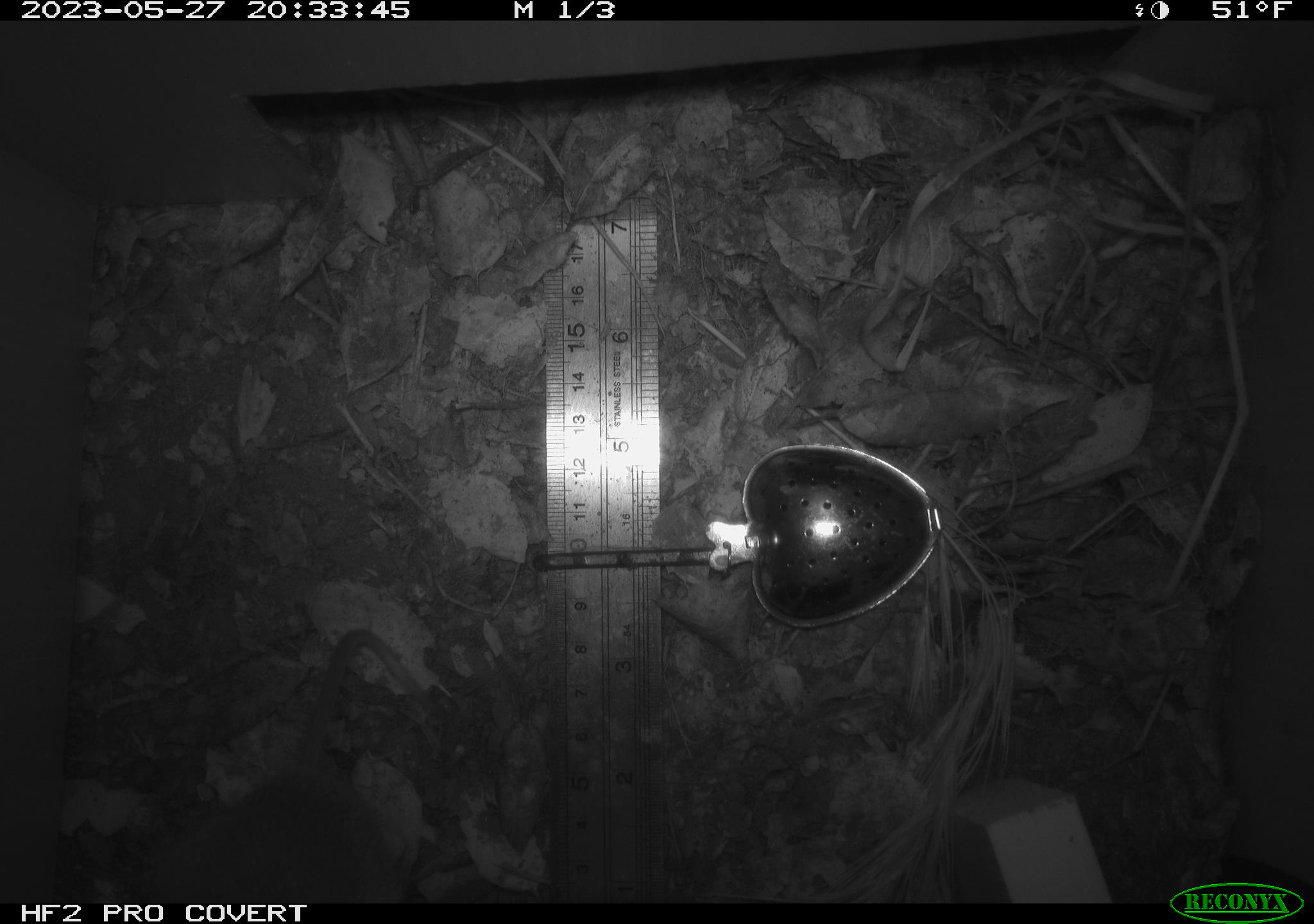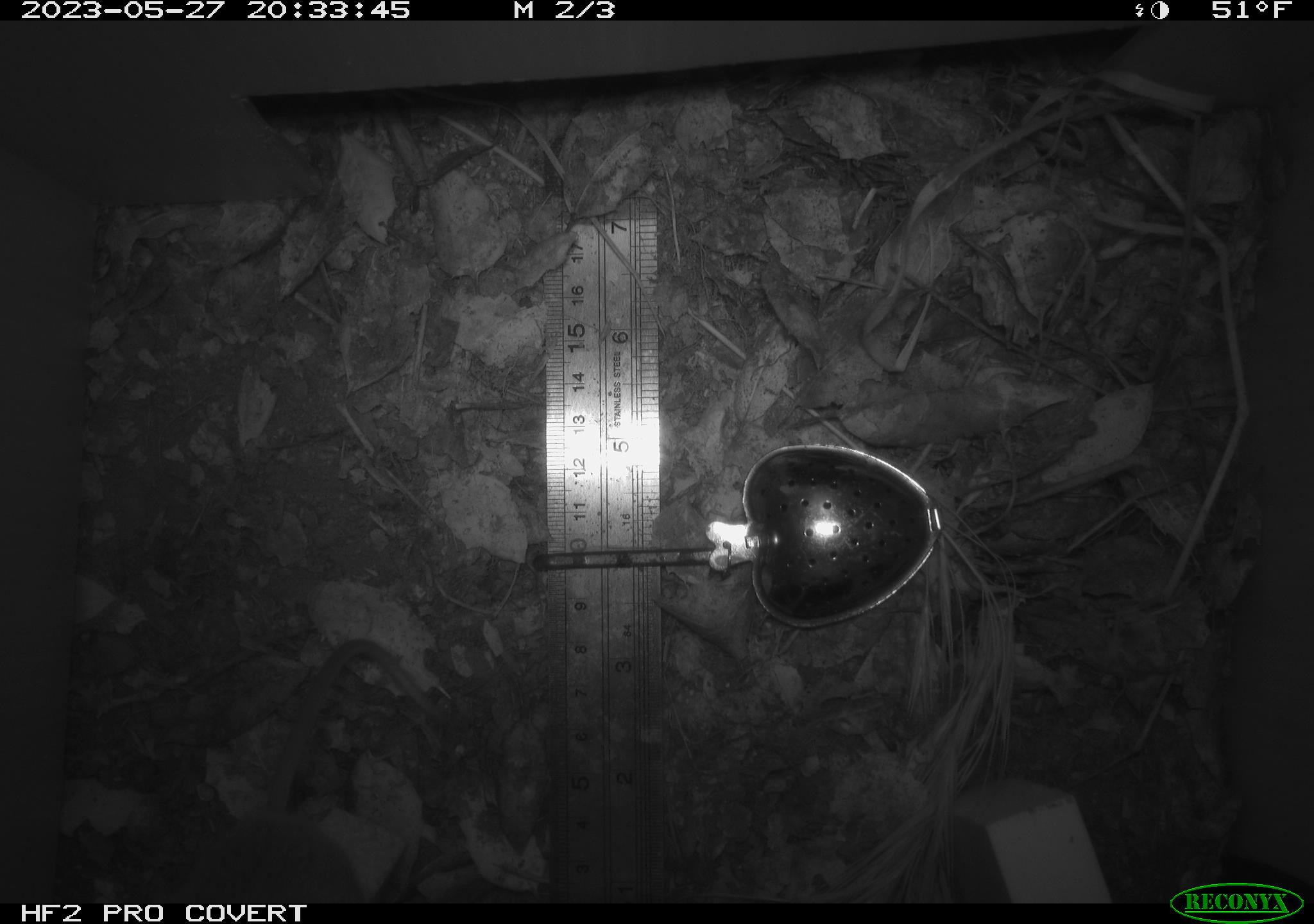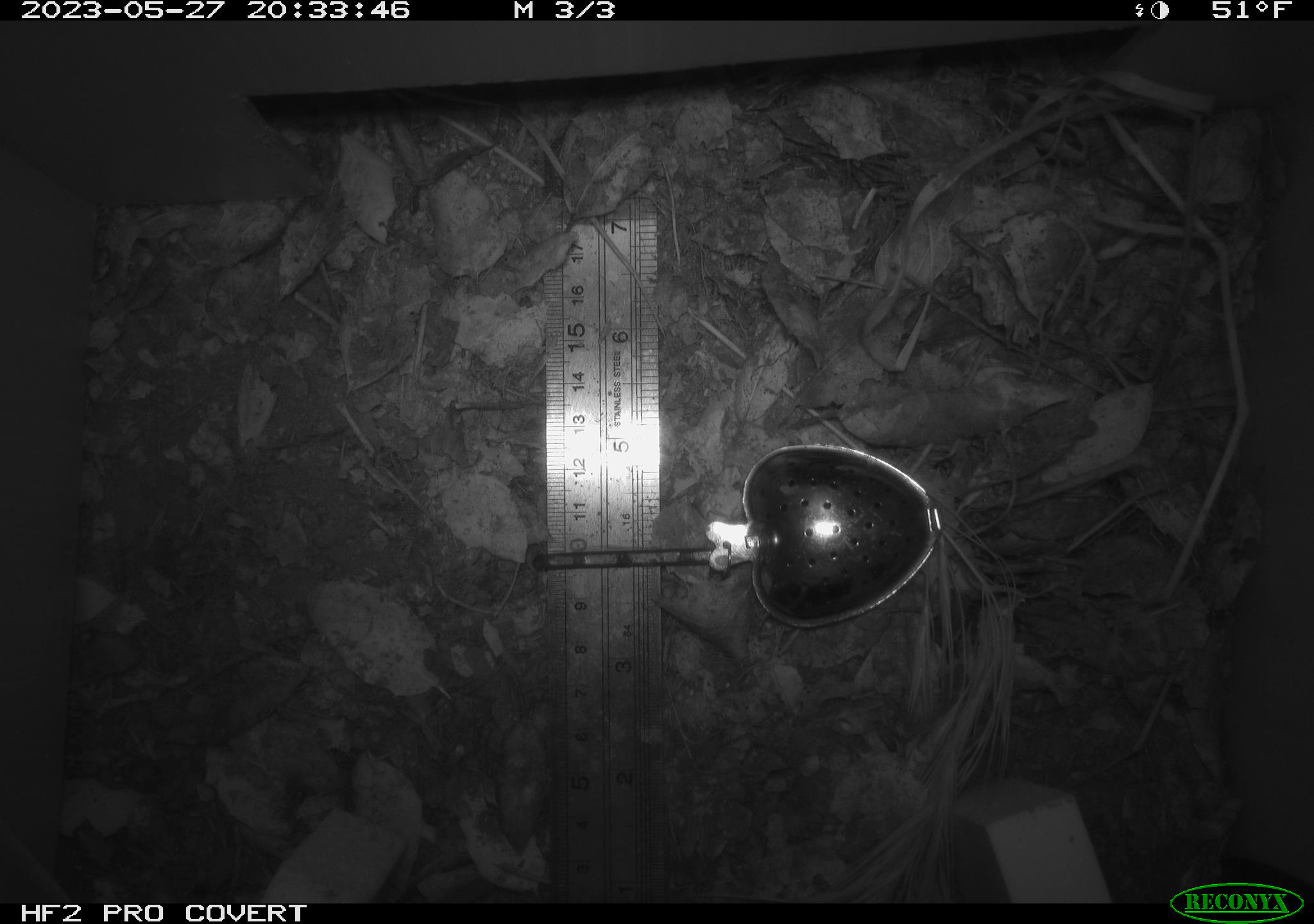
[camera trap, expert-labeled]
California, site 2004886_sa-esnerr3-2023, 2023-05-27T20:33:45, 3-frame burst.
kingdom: Animalia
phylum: Chordata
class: Mammalia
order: Rodentia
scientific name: Rodentia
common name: mouse species